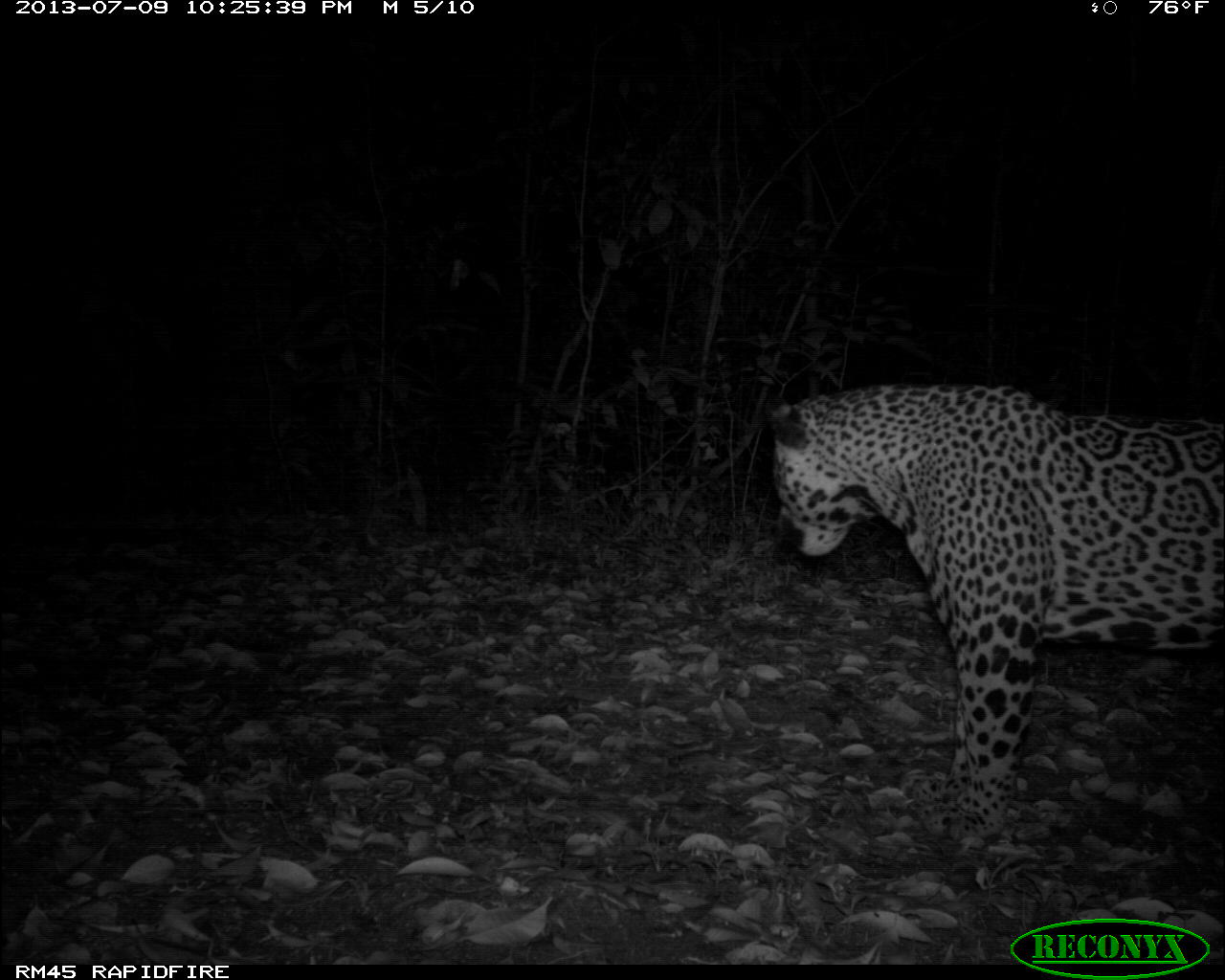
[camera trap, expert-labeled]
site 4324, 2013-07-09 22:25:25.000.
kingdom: Animalia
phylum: Chordata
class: Mammalia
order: Carnivora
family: Felidae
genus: Panthera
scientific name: Panthera onca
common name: jaguar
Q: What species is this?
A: Panthera onca (jaguar).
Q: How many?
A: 1.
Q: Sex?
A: Male.